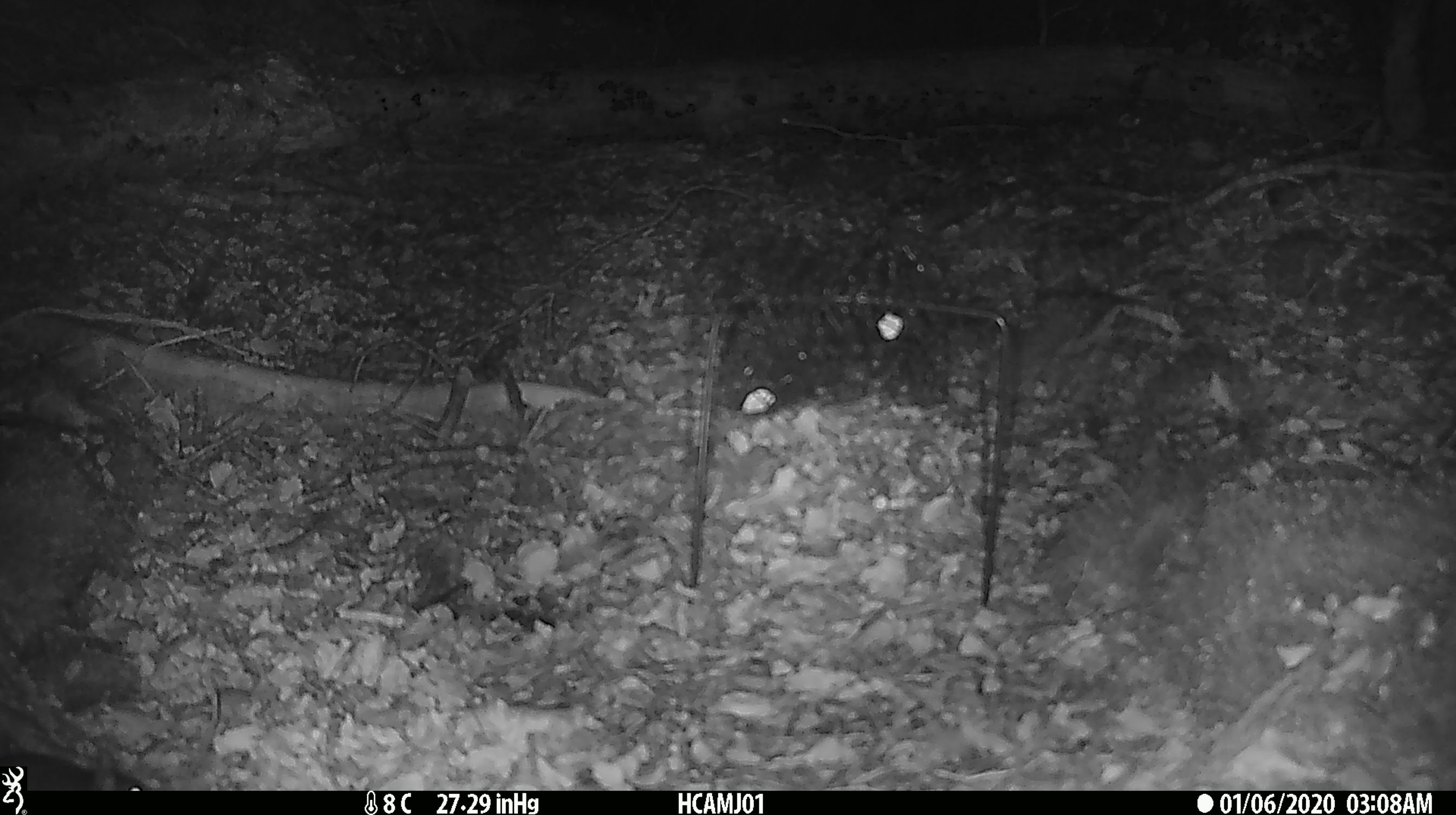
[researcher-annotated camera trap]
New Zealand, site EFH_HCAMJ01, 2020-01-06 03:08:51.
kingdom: Animalia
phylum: Chordata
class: Mammalia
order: Rodentia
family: Muridae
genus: Mus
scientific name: Mus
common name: mouse